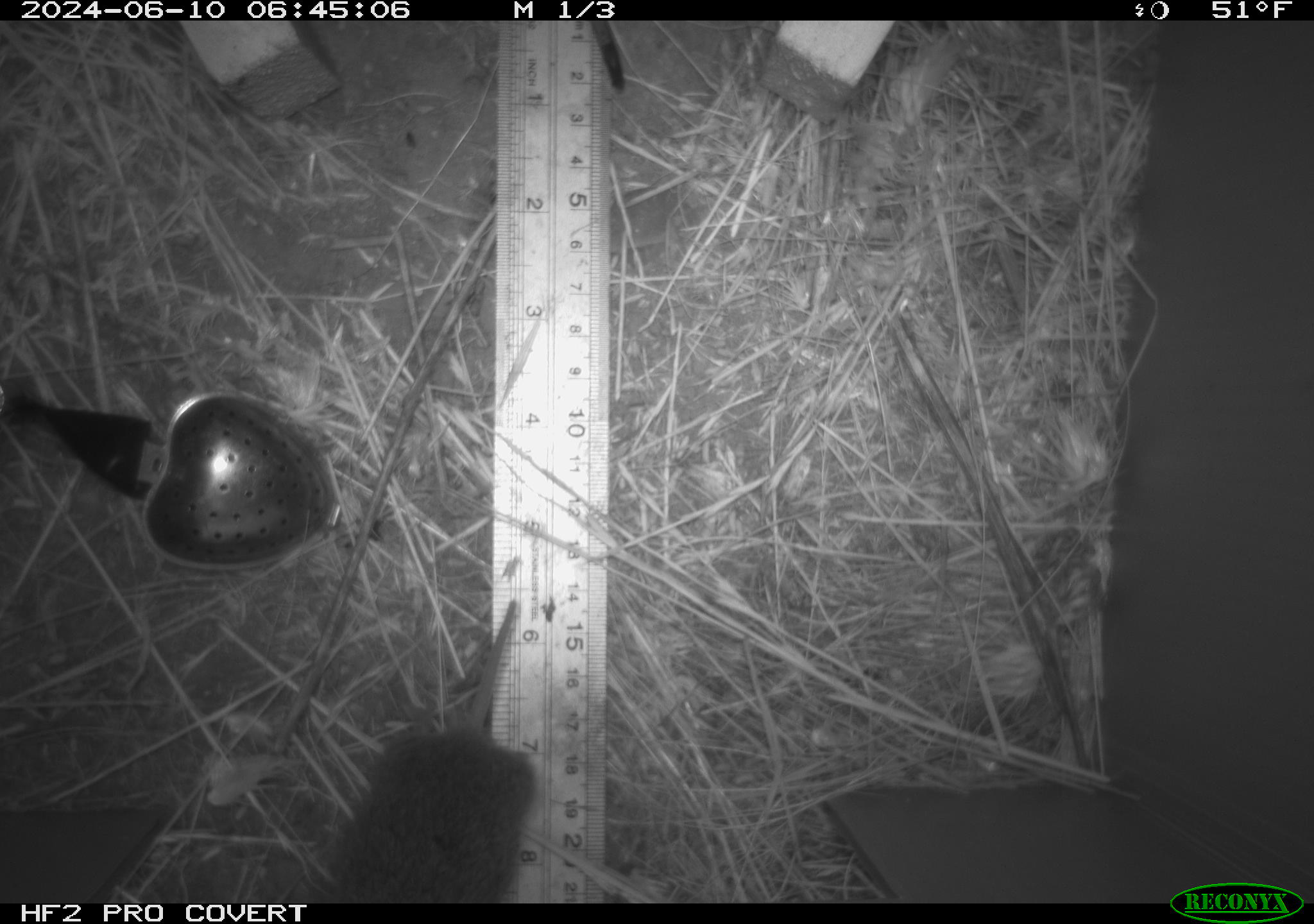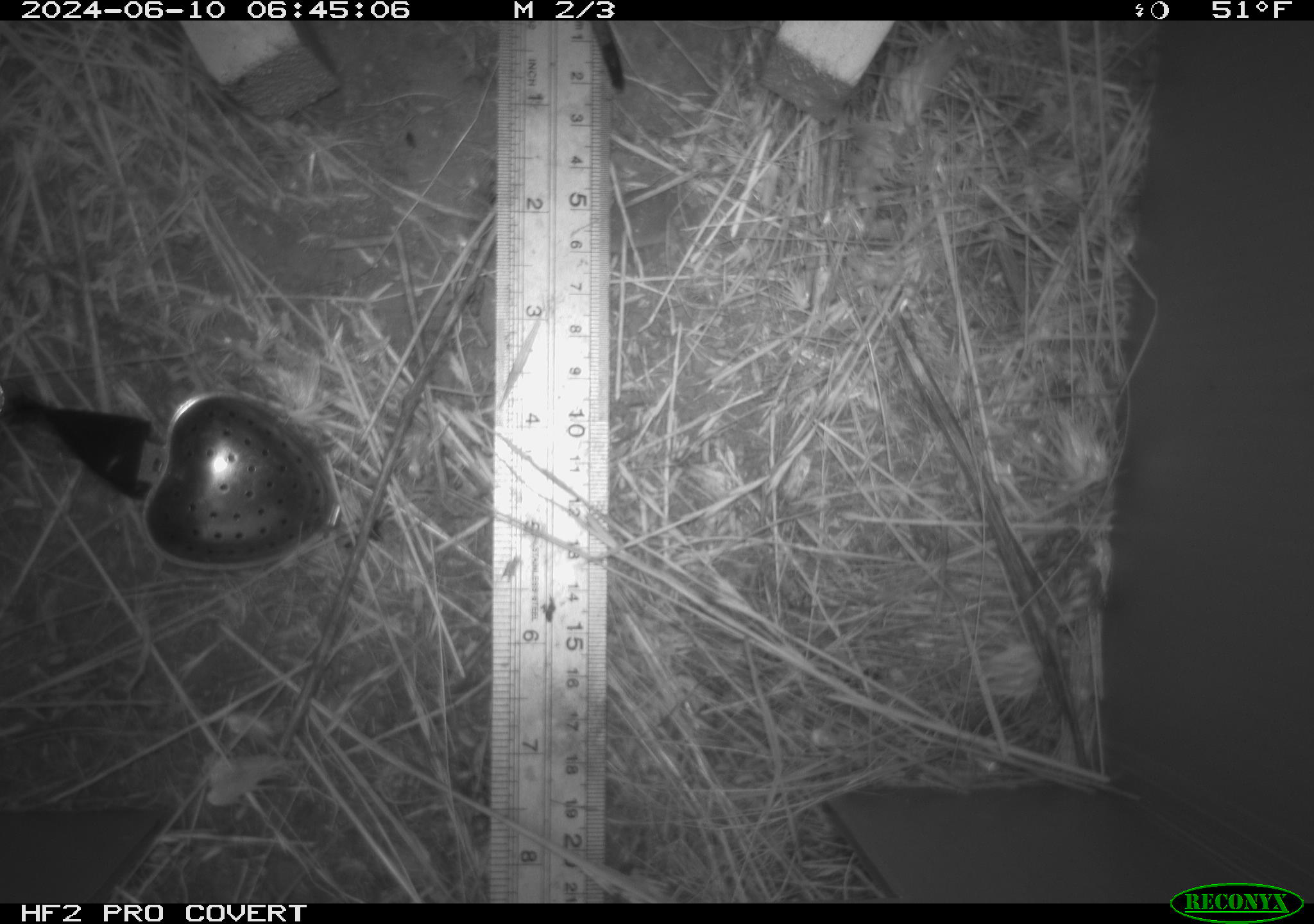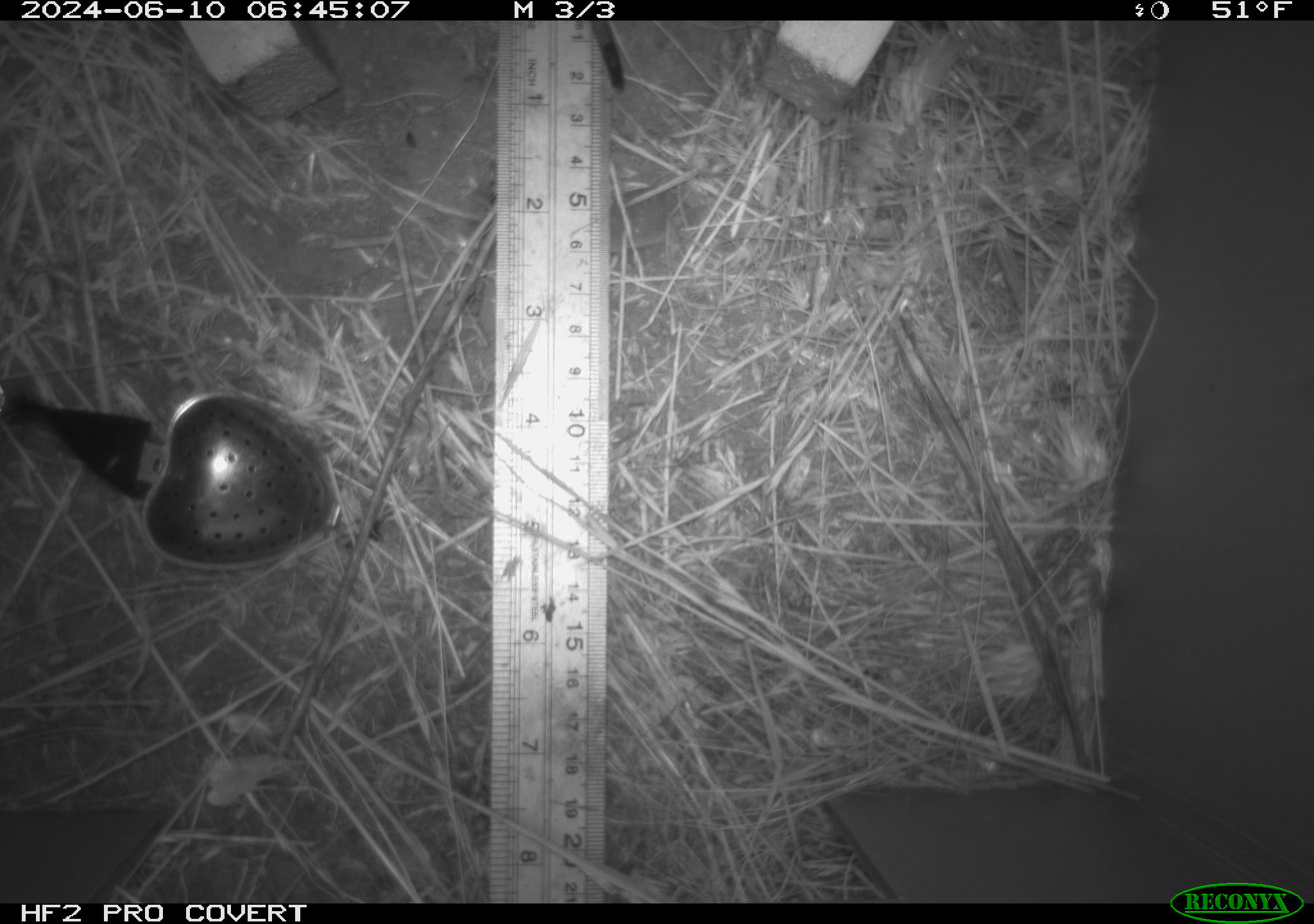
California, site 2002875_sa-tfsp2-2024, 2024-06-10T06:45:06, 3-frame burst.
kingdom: Animalia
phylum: Chordata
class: Mammalia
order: Rodentia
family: Cricetidae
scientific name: Arvicolinae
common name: voles, lemmings, and muskrats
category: arvicolinae subfamily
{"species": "arvicolinae subfamily (voles, lemmings, and muskrats) (Arvicolinae)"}